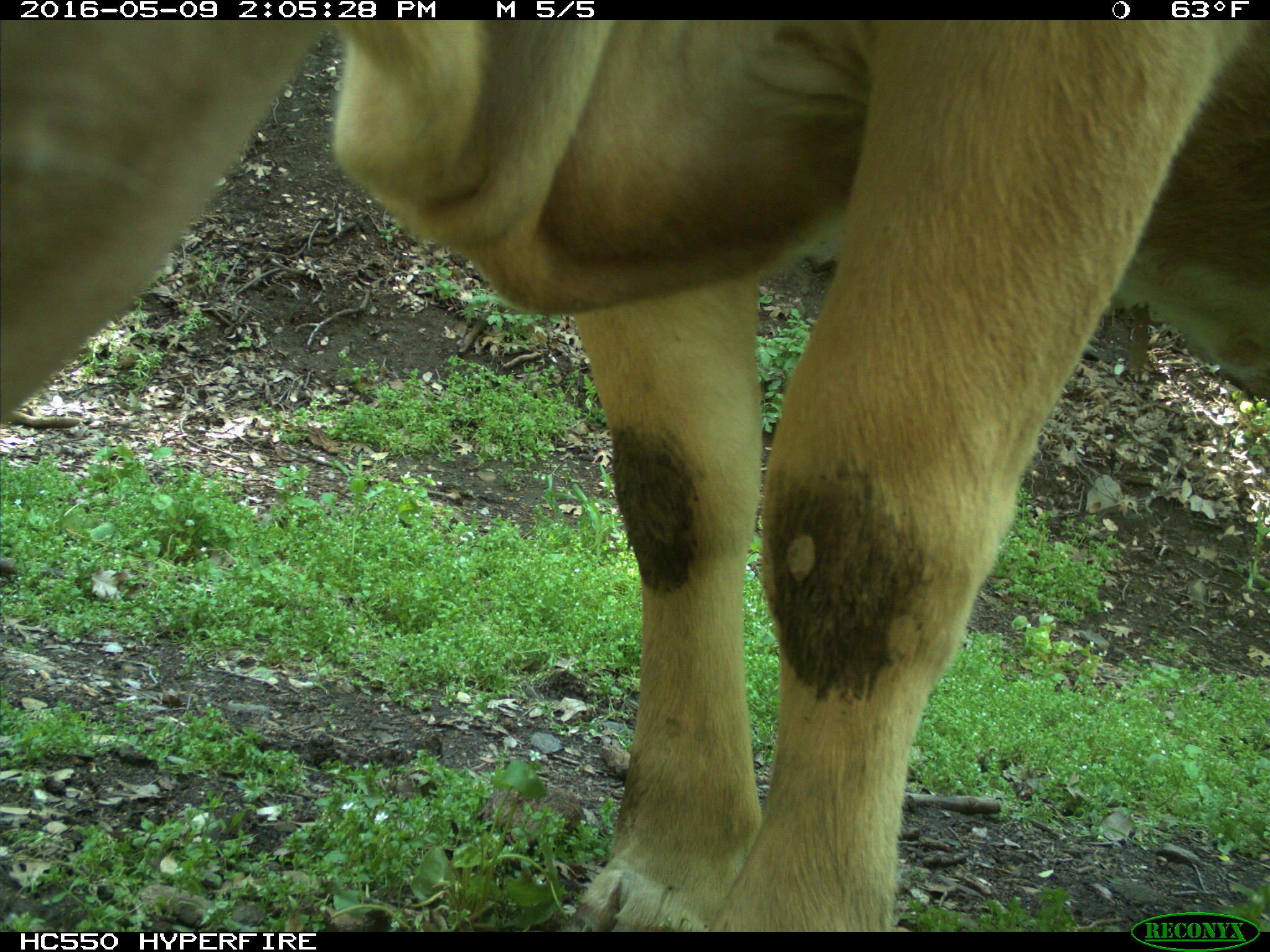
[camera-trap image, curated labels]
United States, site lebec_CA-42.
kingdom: Animalia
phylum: Chordata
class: Mammalia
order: Artiodactyla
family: Bovidae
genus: Bos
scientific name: Bos taurus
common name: domestic cow